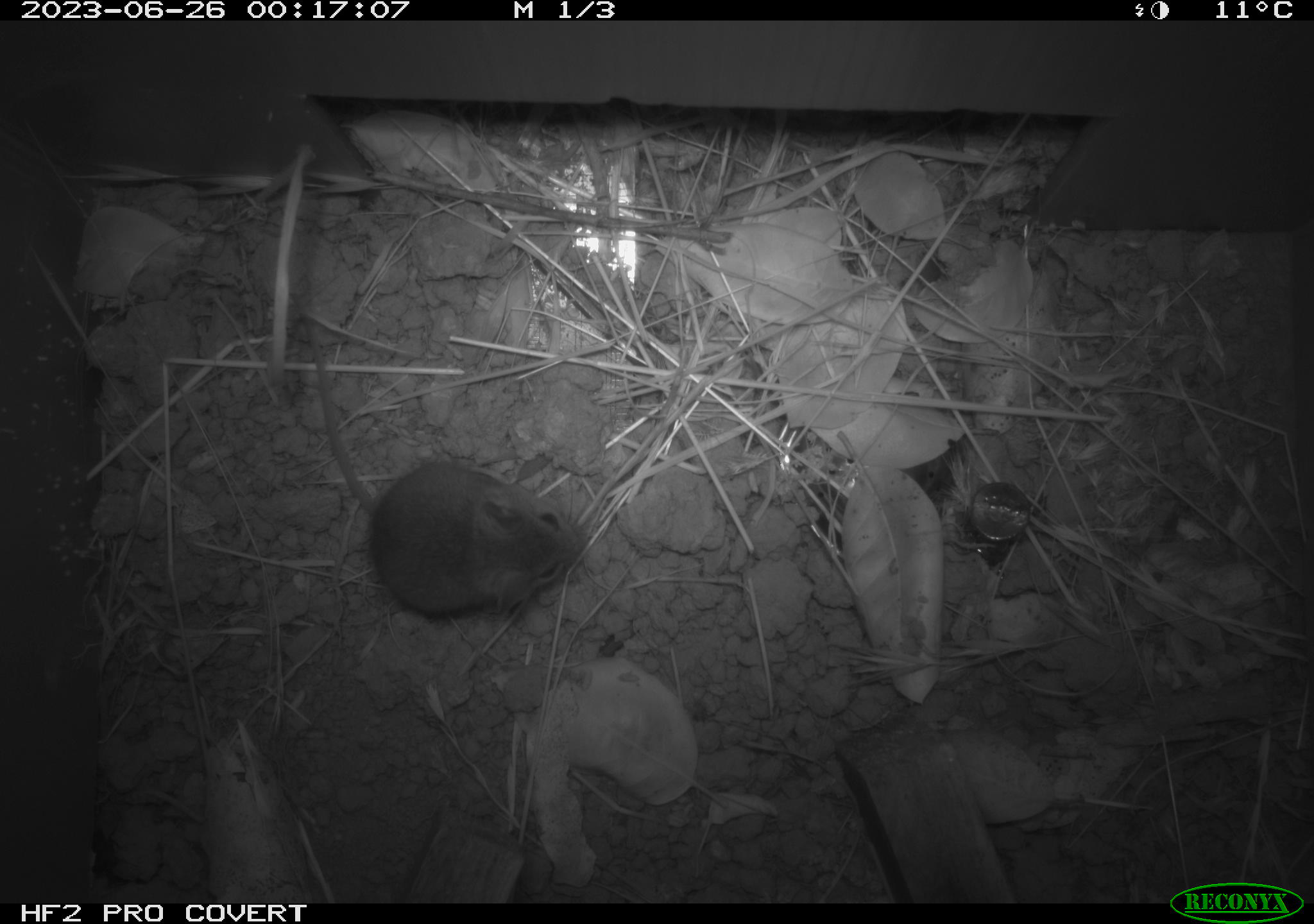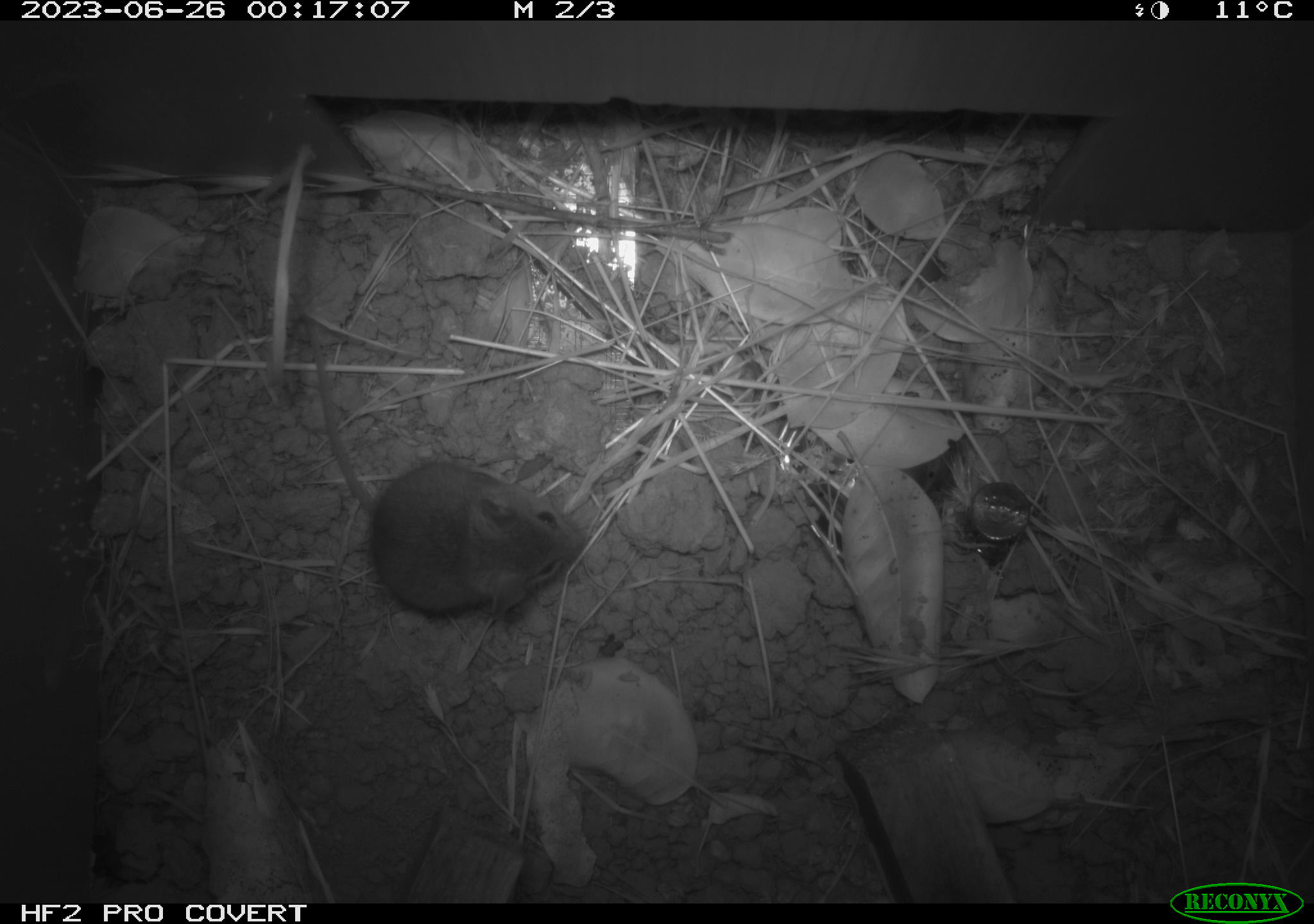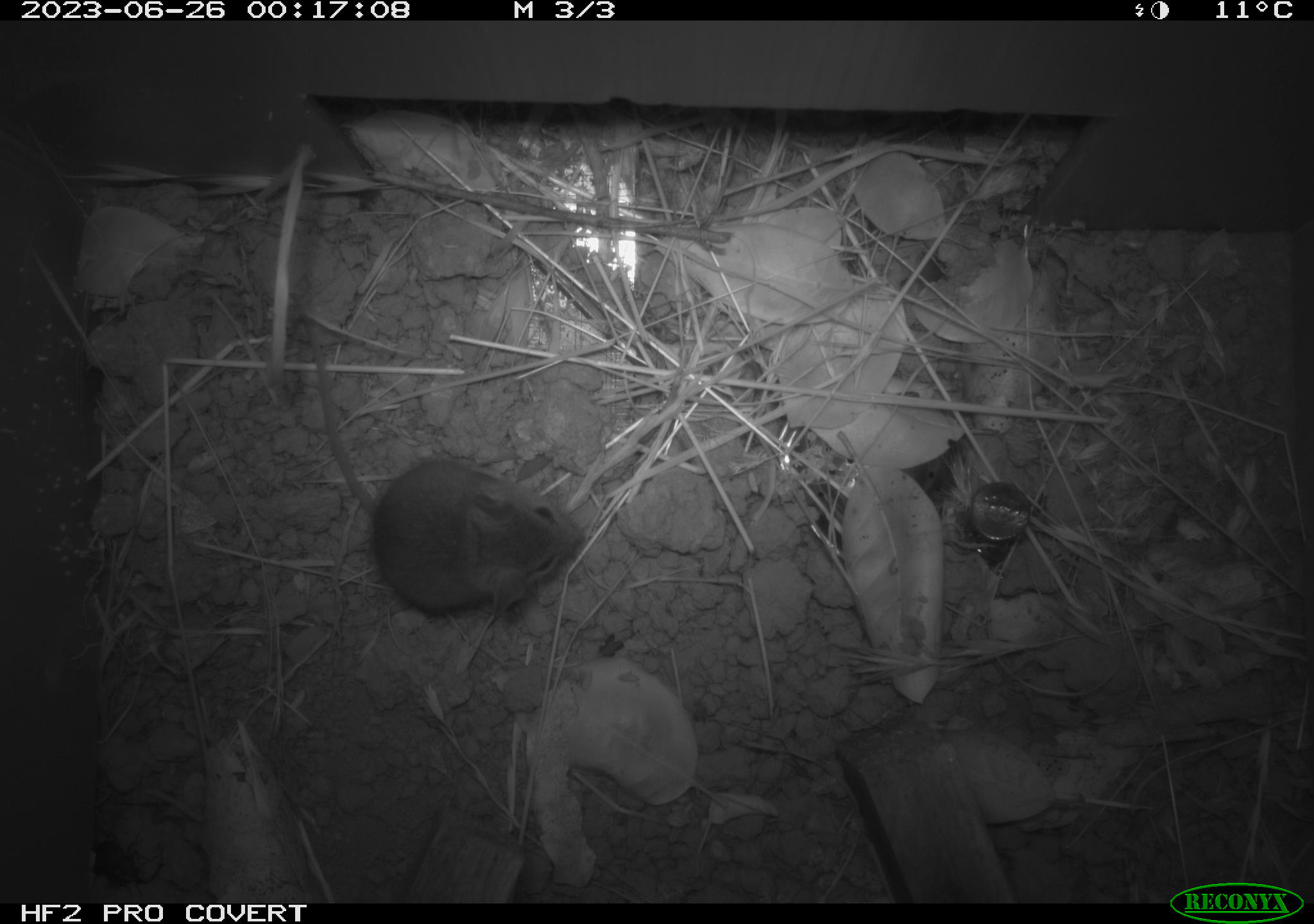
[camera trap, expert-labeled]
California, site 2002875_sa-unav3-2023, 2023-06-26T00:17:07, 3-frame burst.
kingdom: Animalia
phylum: Chordata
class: Mammalia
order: Rodentia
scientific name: Rodentia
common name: mouse species